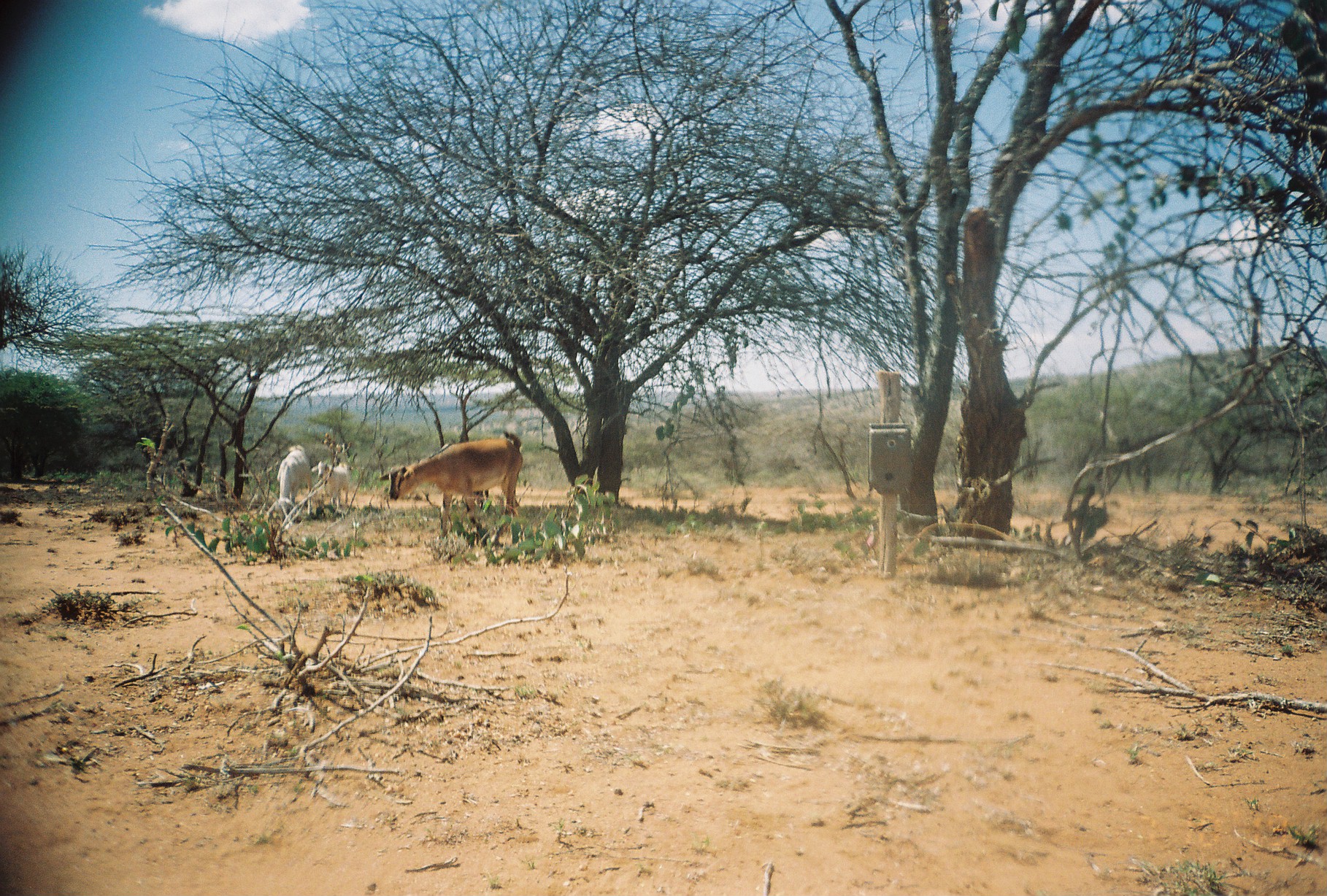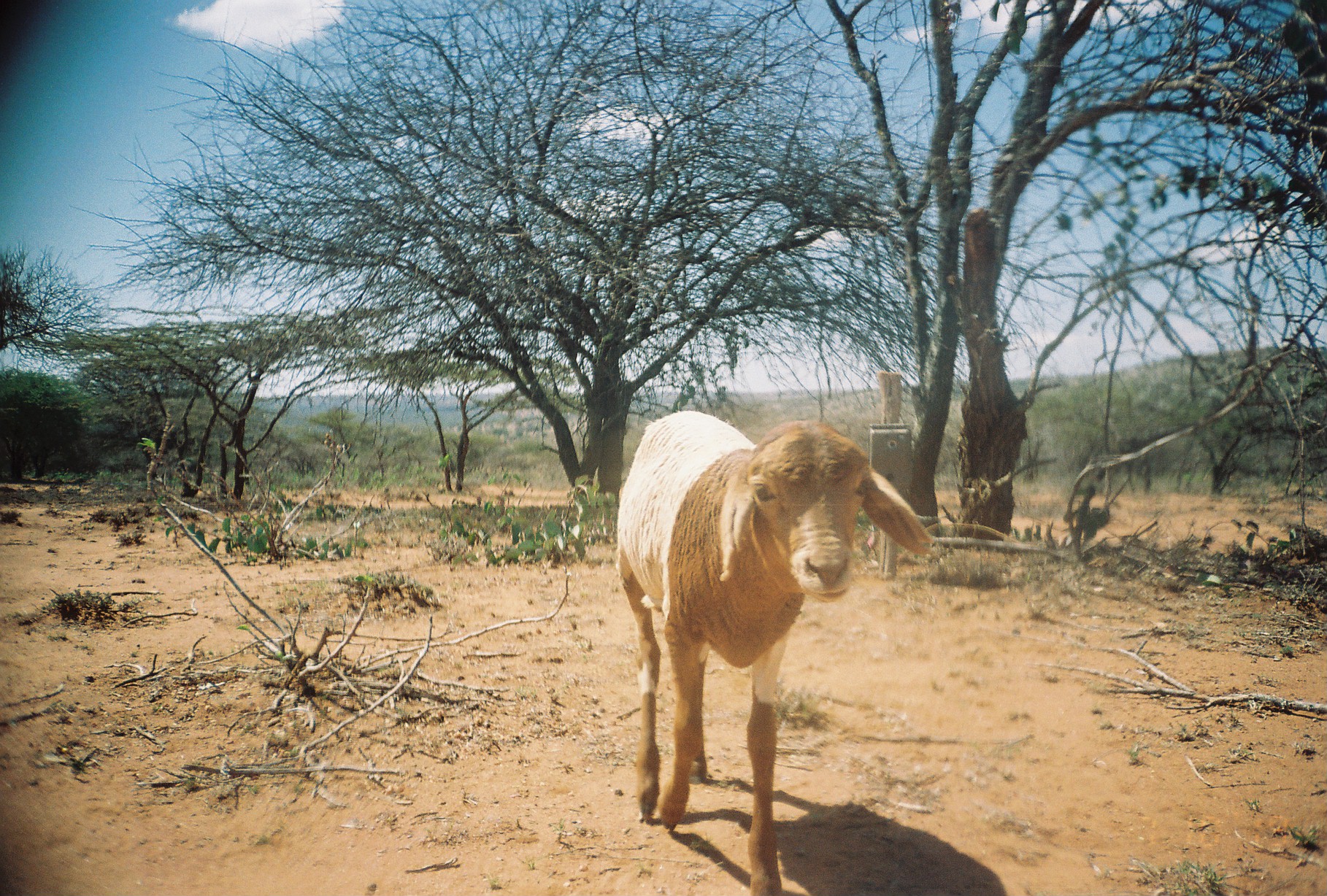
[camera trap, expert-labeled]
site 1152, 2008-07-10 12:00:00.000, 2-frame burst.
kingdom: Animalia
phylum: Chordata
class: Mammalia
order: Artiodactyla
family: Bovidae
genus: Capra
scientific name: Capra aegagrus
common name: wild goat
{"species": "Capra aegagrus (wild goat)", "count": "3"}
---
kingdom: Animalia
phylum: Chordata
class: Mammalia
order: Artiodactyla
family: Bovidae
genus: Ovis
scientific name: Ovis aries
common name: domestic sheep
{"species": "Ovis aries (domestic sheep)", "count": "3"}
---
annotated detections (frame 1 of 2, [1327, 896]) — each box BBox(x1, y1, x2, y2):
capra aegagrus: BBox(378, 430, 524, 541); BBox(265, 443, 314, 523); BBox(309, 460, 351, 515)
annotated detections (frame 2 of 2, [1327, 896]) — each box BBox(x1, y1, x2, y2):
ovis aries: BBox(611, 406, 937, 896)